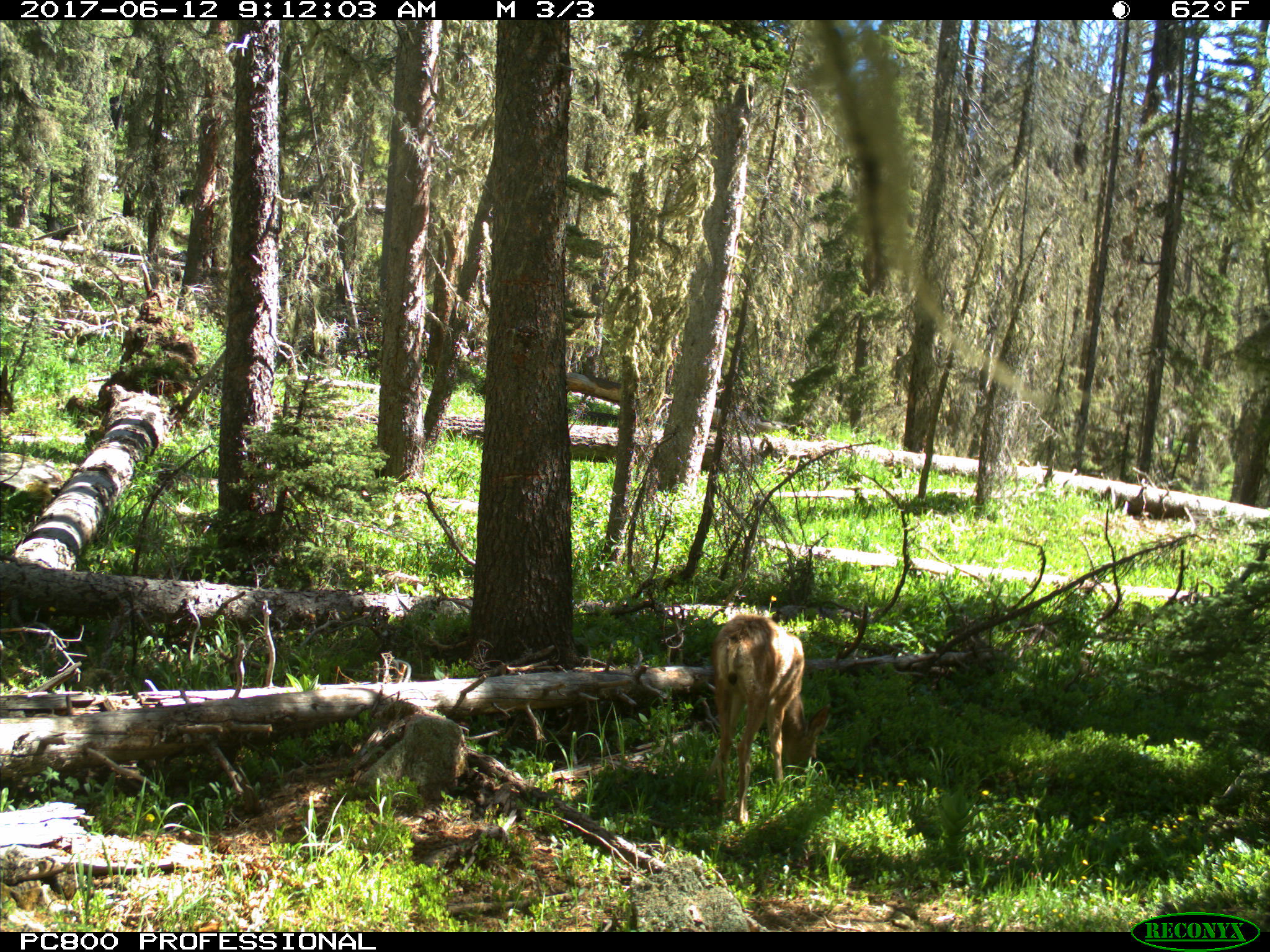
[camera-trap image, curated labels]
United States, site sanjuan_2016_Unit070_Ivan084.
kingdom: Animalia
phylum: Chordata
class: Mammalia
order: Artiodactyla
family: Cervidae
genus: Odocoileus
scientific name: Odocoileus hemionus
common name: mule deer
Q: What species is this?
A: Odocoileus hemionus (mule deer).